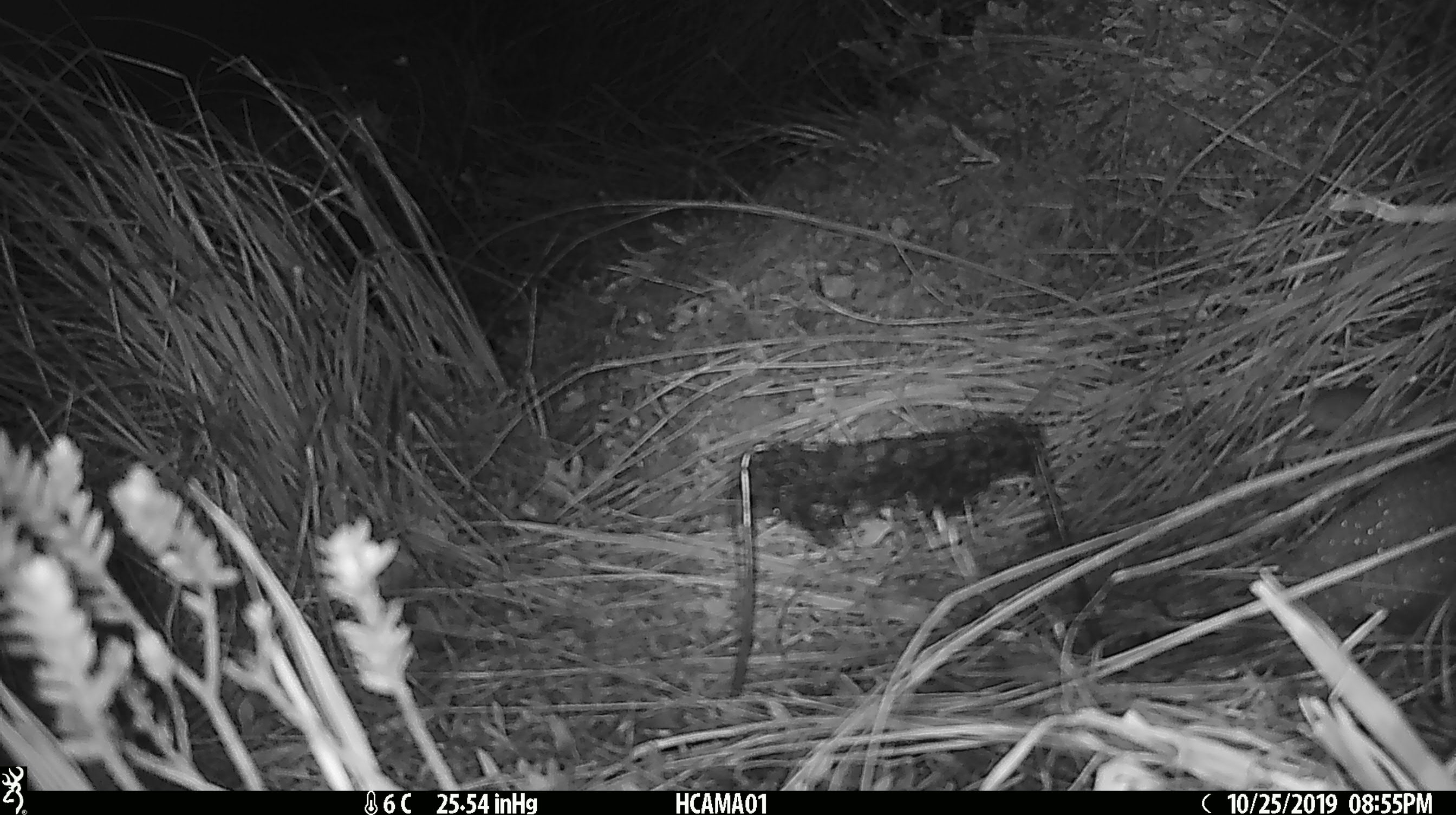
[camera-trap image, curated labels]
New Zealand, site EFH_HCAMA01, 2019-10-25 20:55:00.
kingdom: Animalia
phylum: Chordata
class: Mammalia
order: Rodentia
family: Muridae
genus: Mus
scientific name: Mus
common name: mouse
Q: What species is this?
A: Mouse (Mus).